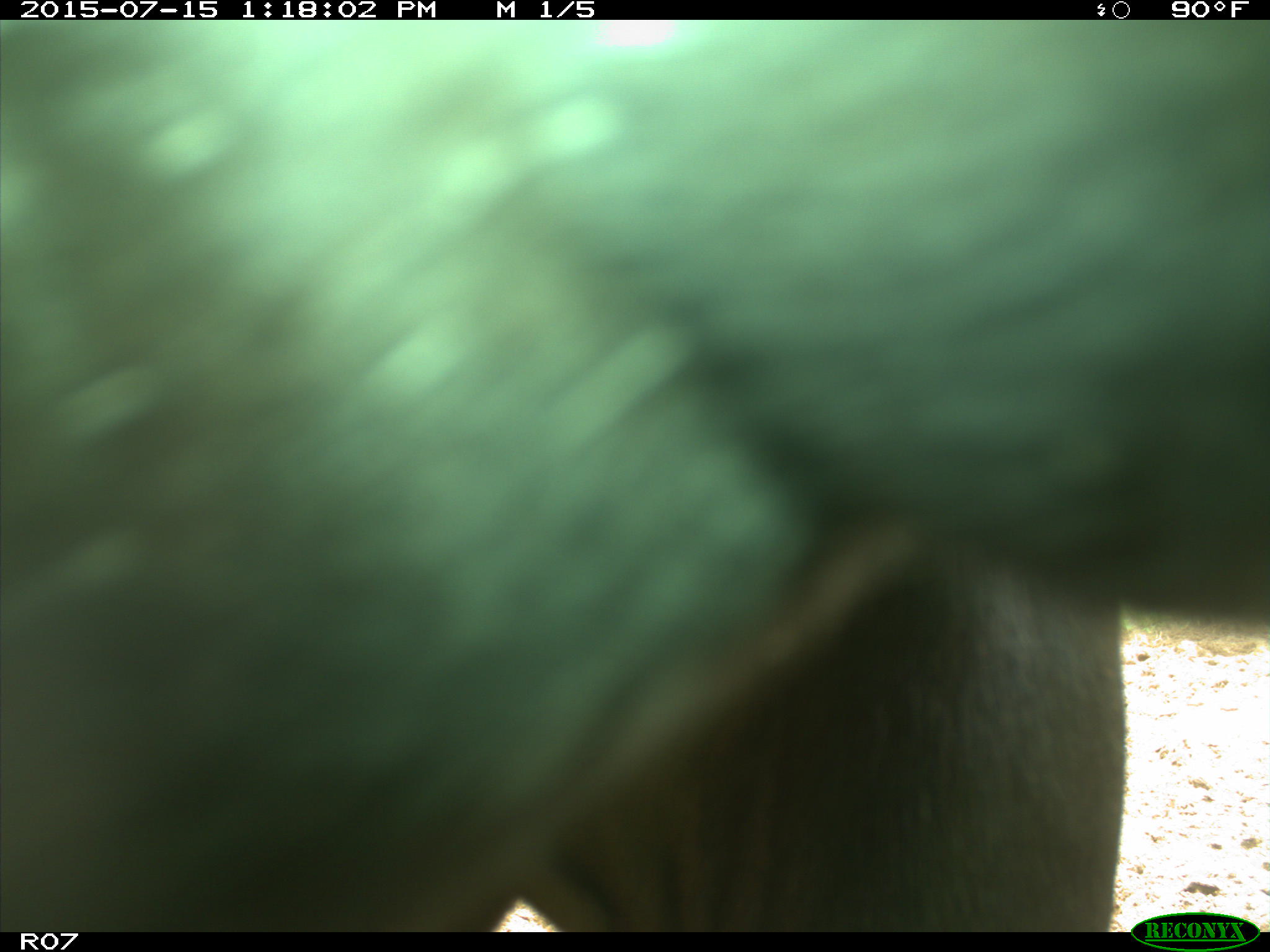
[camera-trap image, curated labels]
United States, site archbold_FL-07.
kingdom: Animalia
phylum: Chordata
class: Mammalia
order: Artiodactyla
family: Bovidae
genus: Bos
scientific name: Bos taurus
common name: domestic cow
Bos taurus (domestic cow).